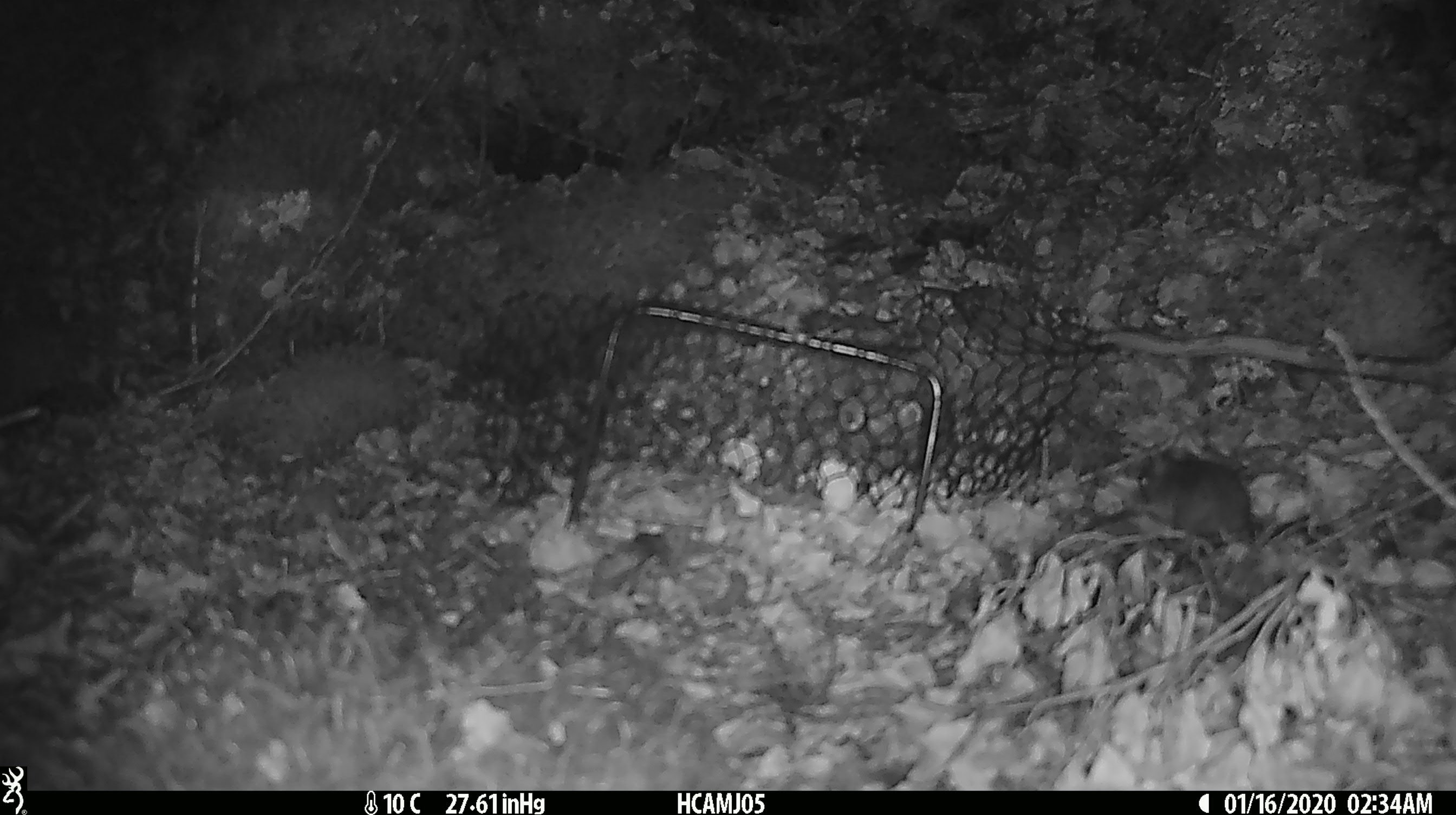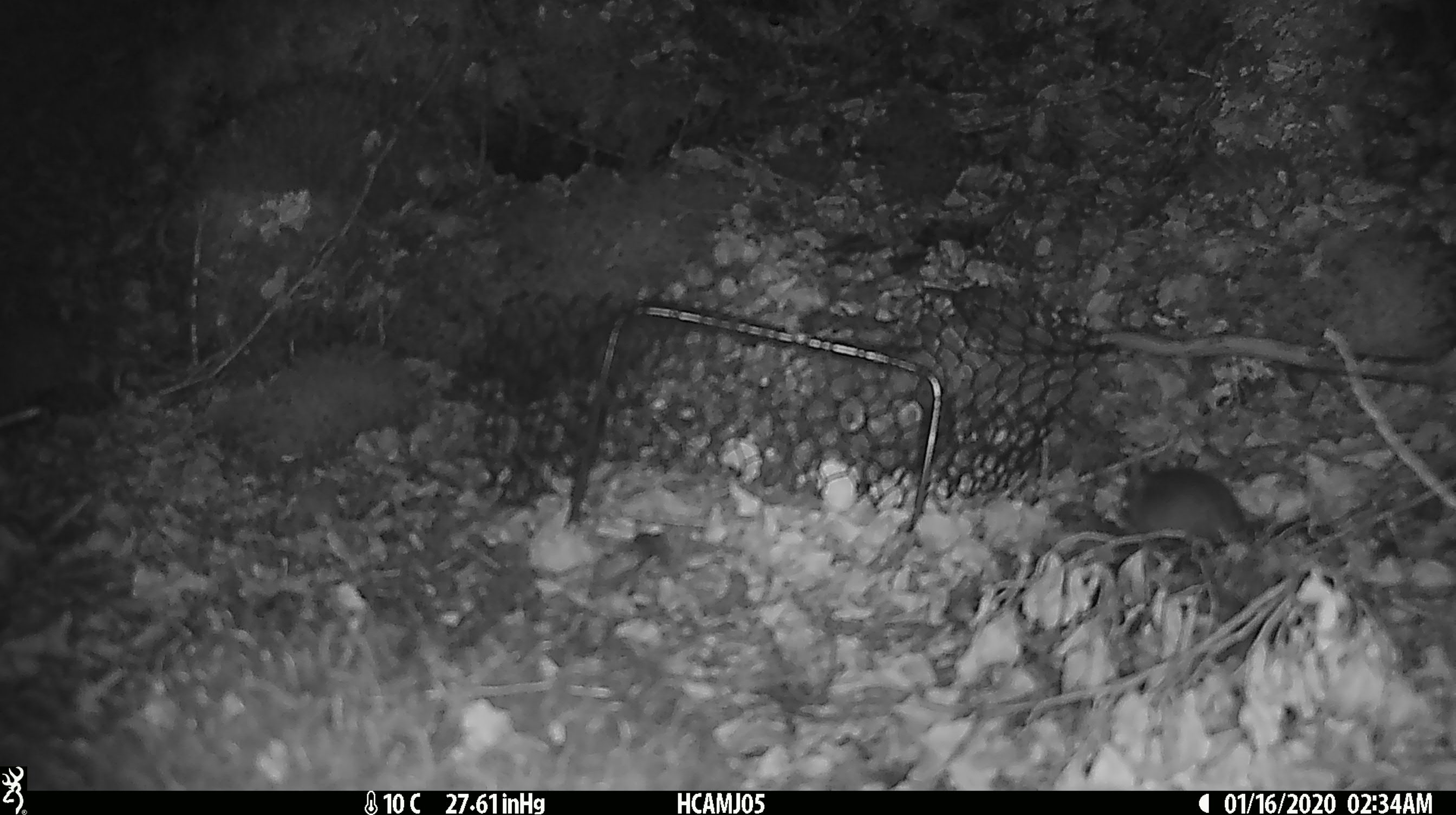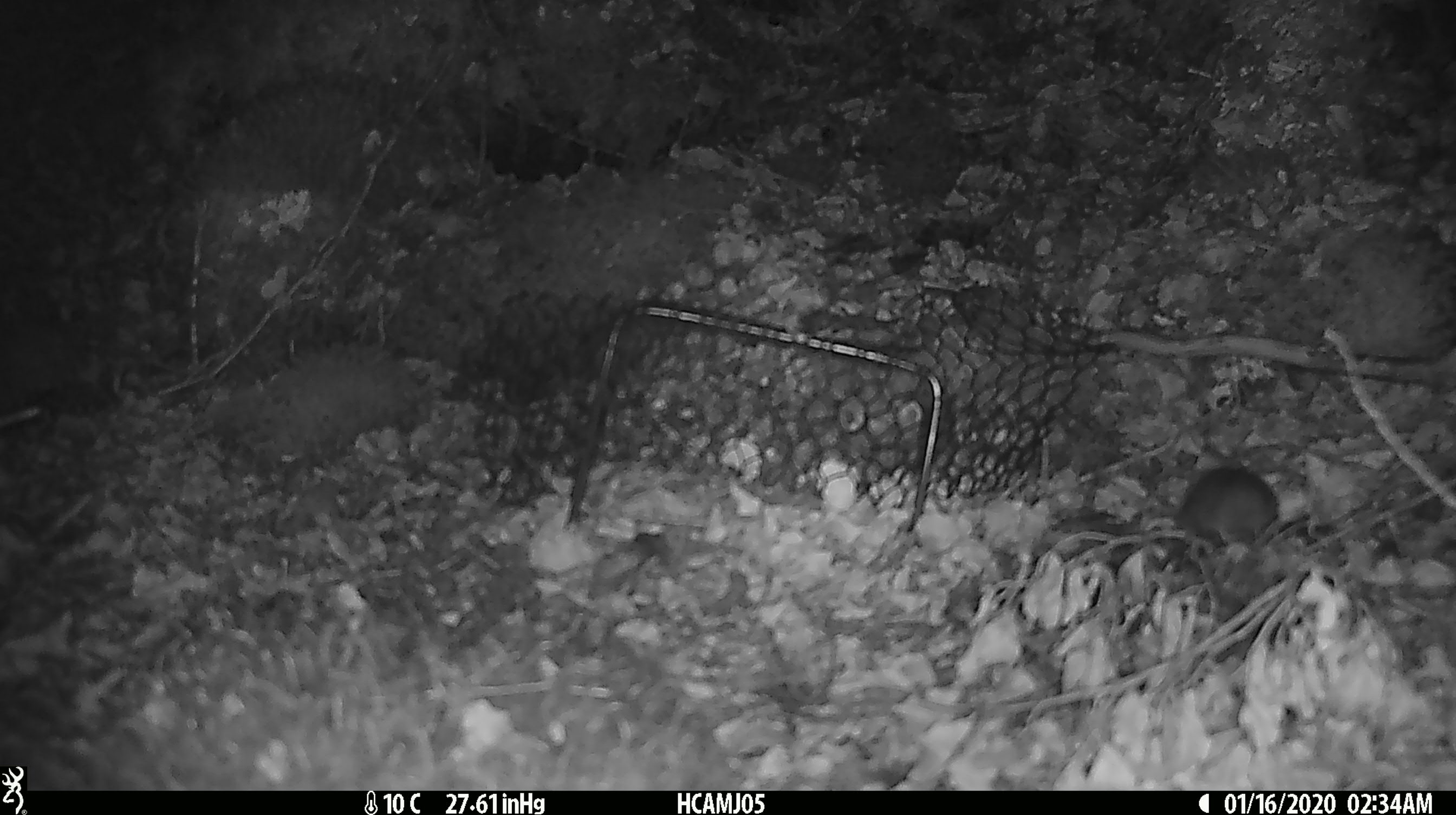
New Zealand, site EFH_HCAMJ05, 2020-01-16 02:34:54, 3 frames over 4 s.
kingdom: Animalia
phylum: Chordata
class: Mammalia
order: Rodentia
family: Muridae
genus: Mus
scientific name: Mus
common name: mouse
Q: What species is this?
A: Mouse (Mus).